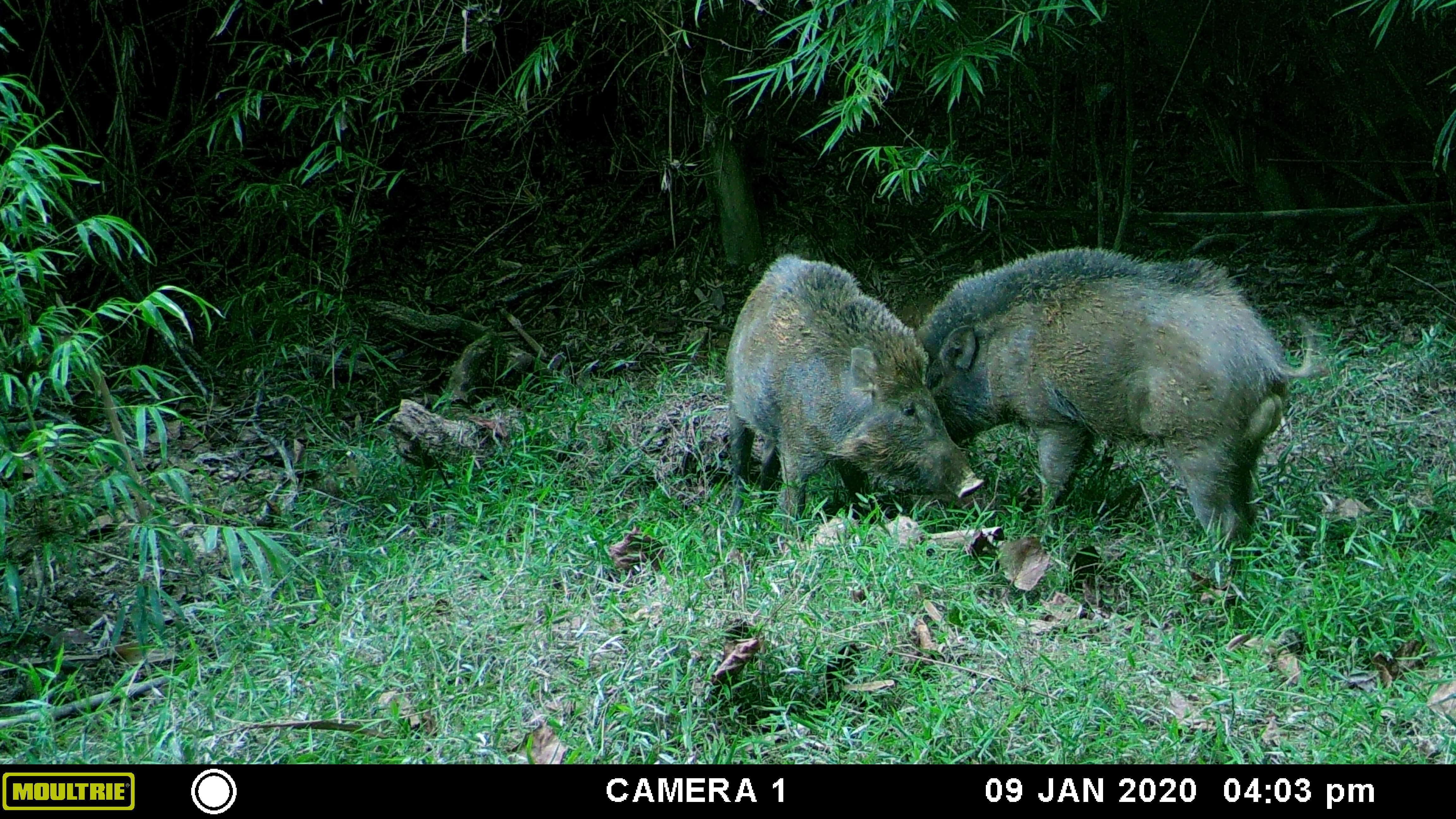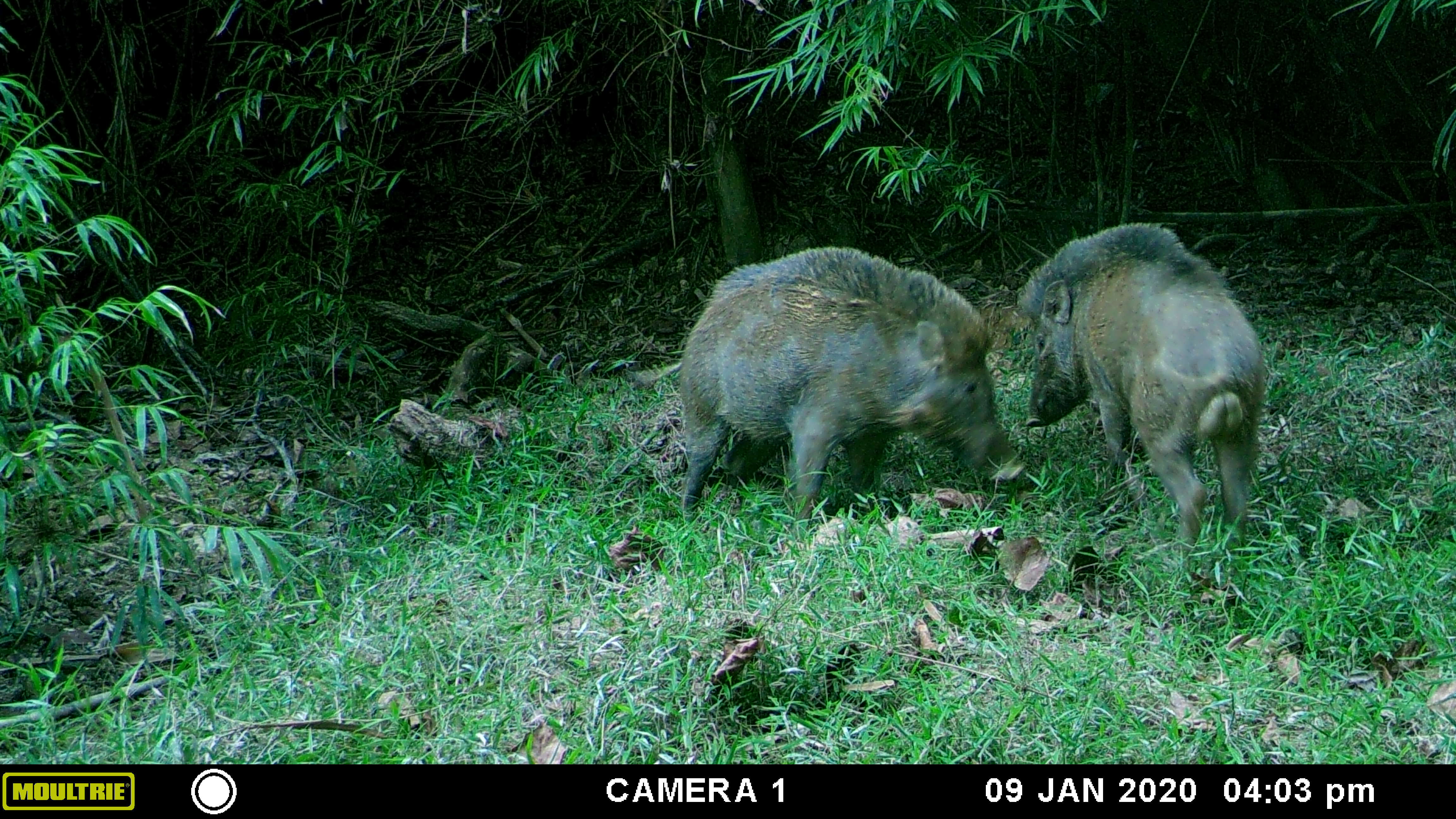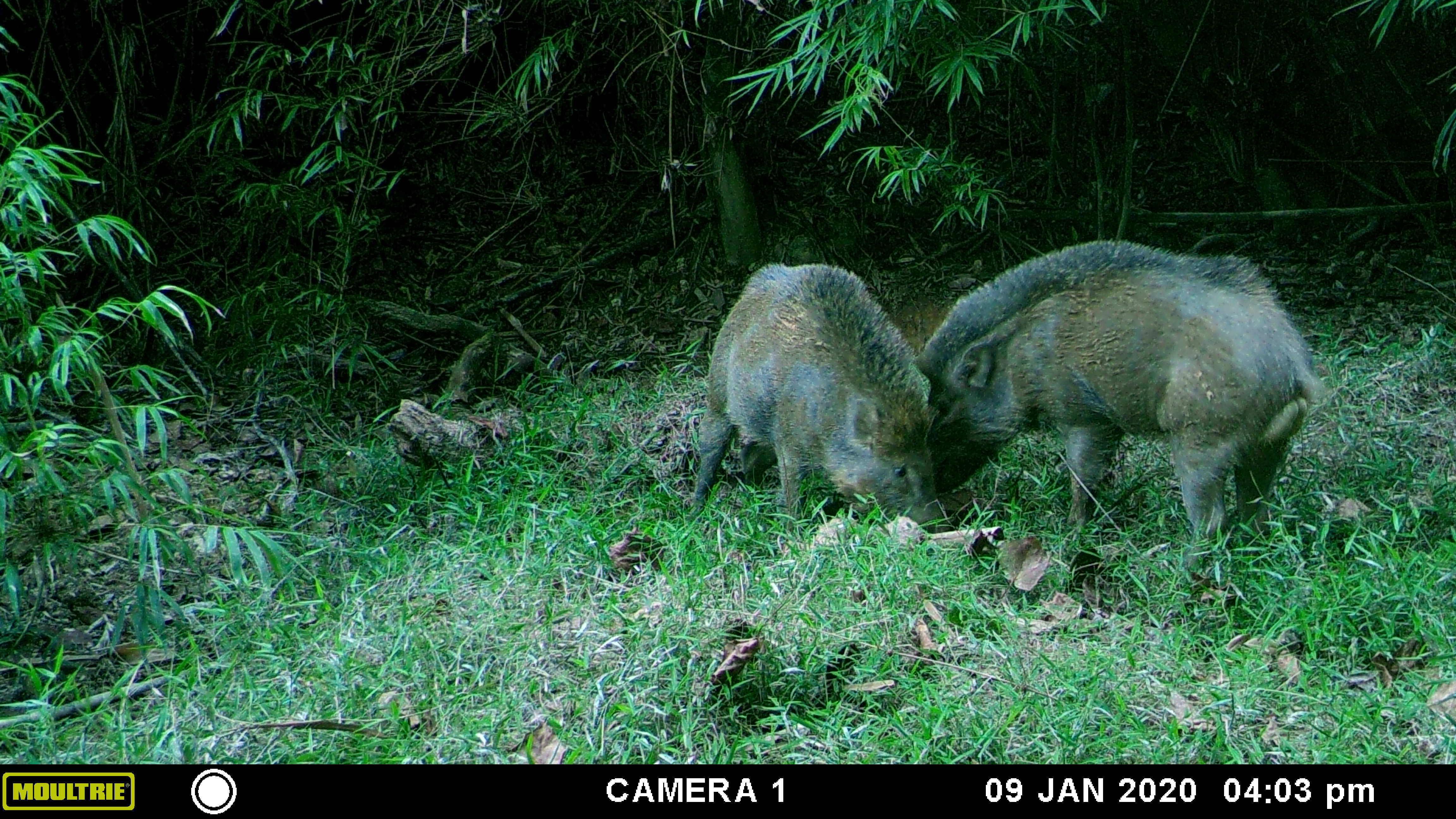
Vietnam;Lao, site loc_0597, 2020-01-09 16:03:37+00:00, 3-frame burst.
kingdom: Animalia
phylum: Chordata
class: Mammalia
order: Artiodactyla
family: Suidae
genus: Sus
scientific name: Sus scrofa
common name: eurasian wild pig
Eurasian wild pig (Sus scrofa). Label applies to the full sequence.